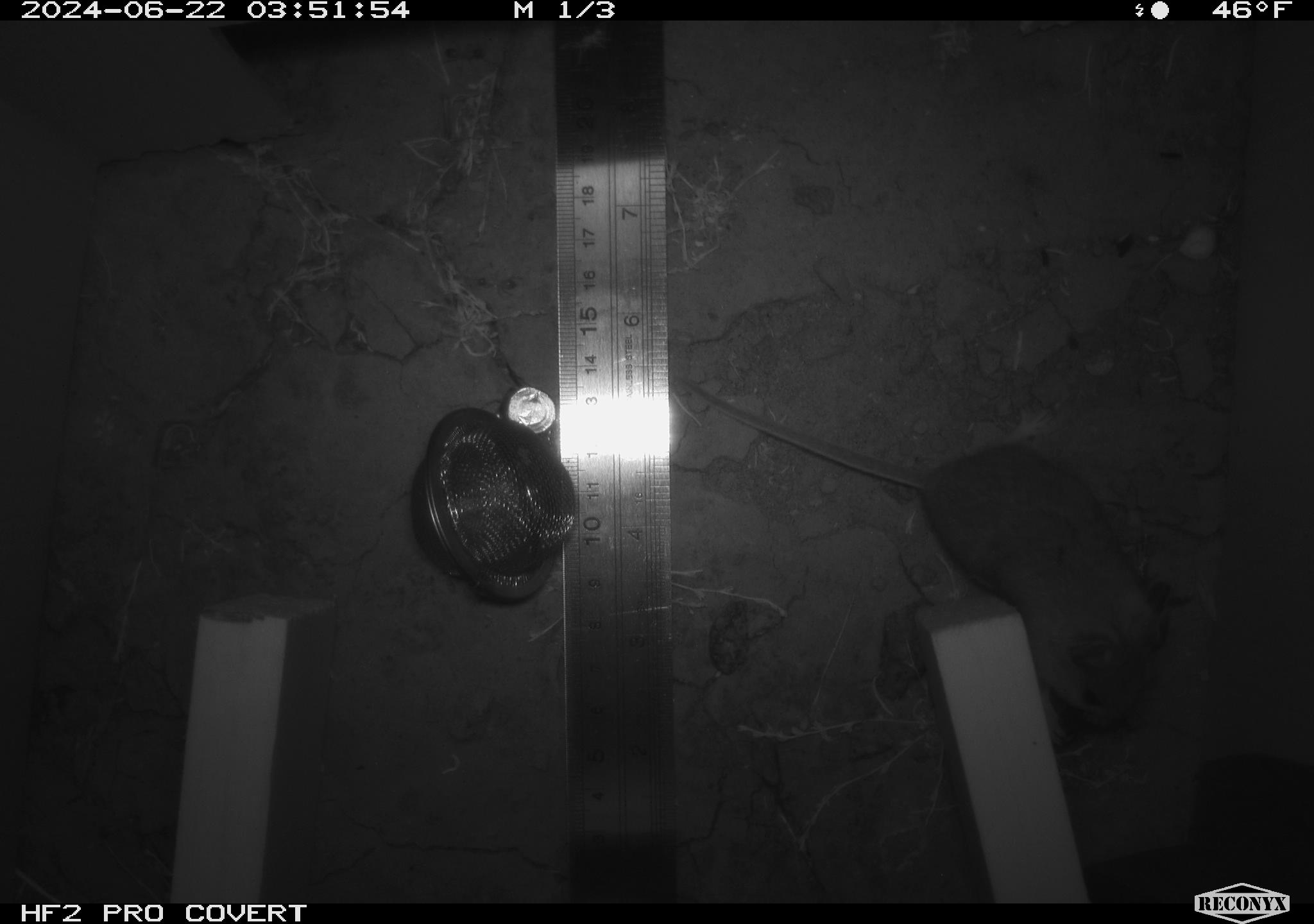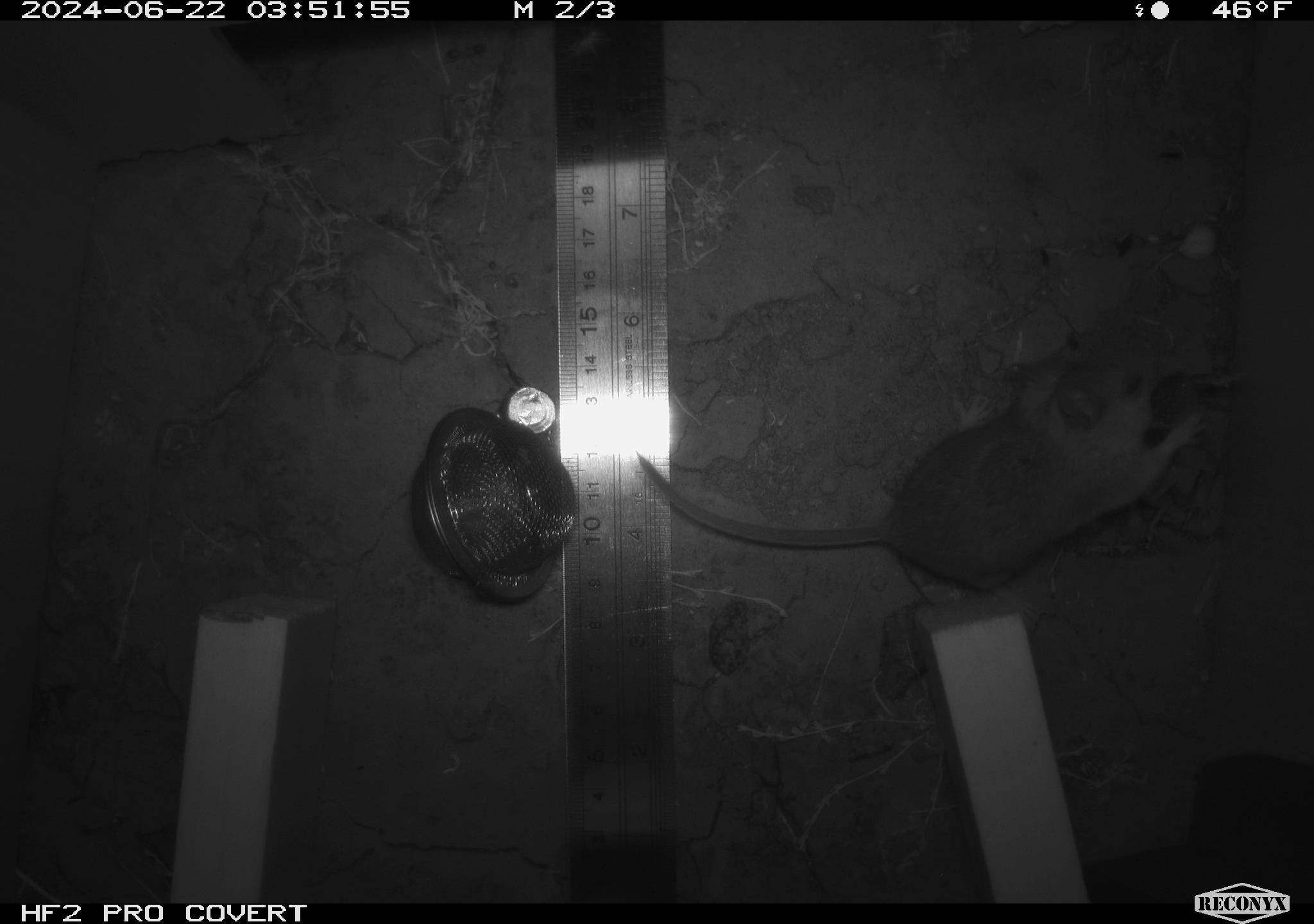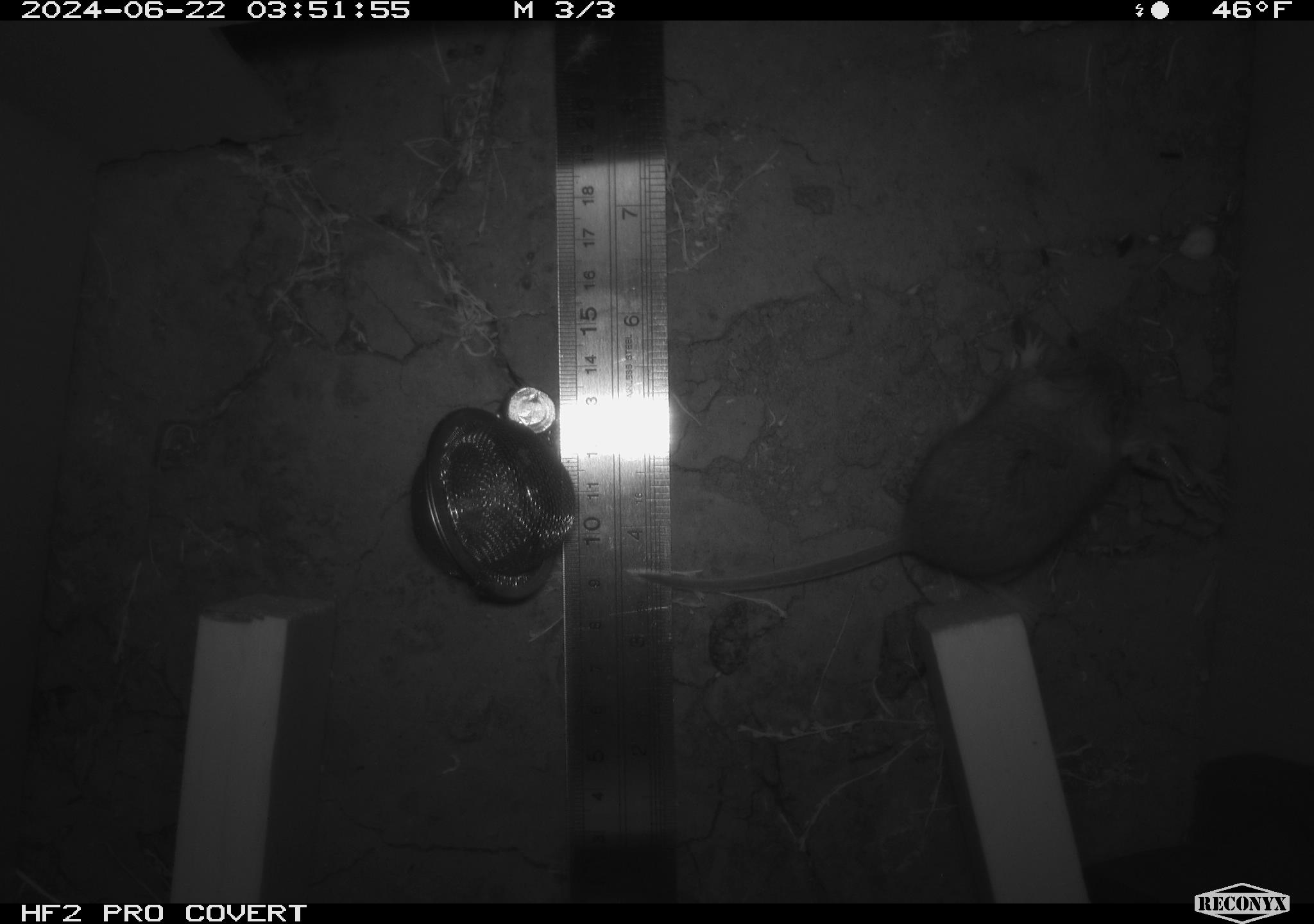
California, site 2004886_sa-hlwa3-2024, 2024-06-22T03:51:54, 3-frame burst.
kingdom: Animalia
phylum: Chordata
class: Mammalia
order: Rodentia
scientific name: Rodentia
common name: mouse species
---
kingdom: Animalia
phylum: Chordata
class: Reptilia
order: Squamata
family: Phrynosomatidae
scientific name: Phrynosomatidae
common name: phrynosomatid lizards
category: phrynosomatidae family